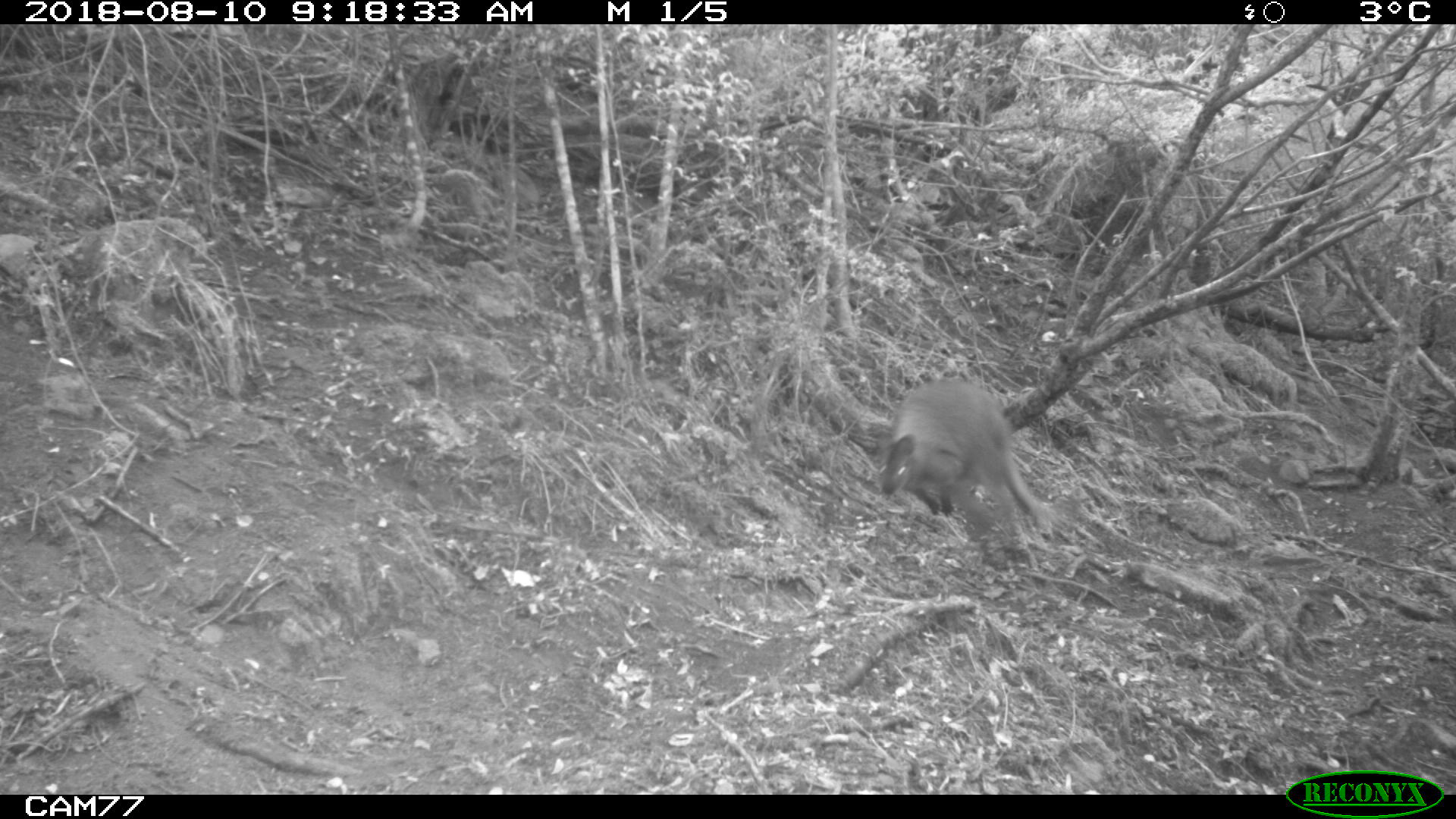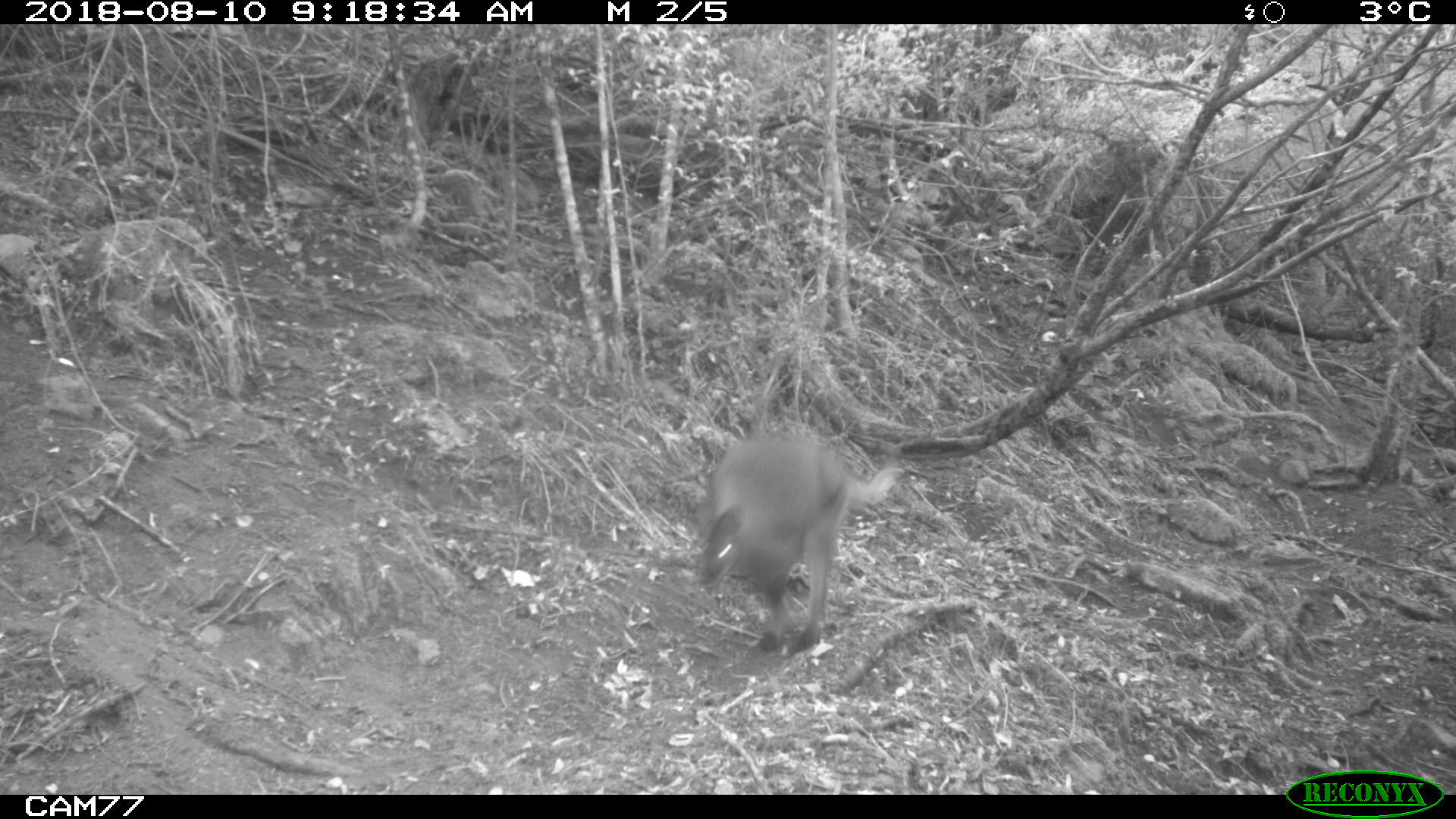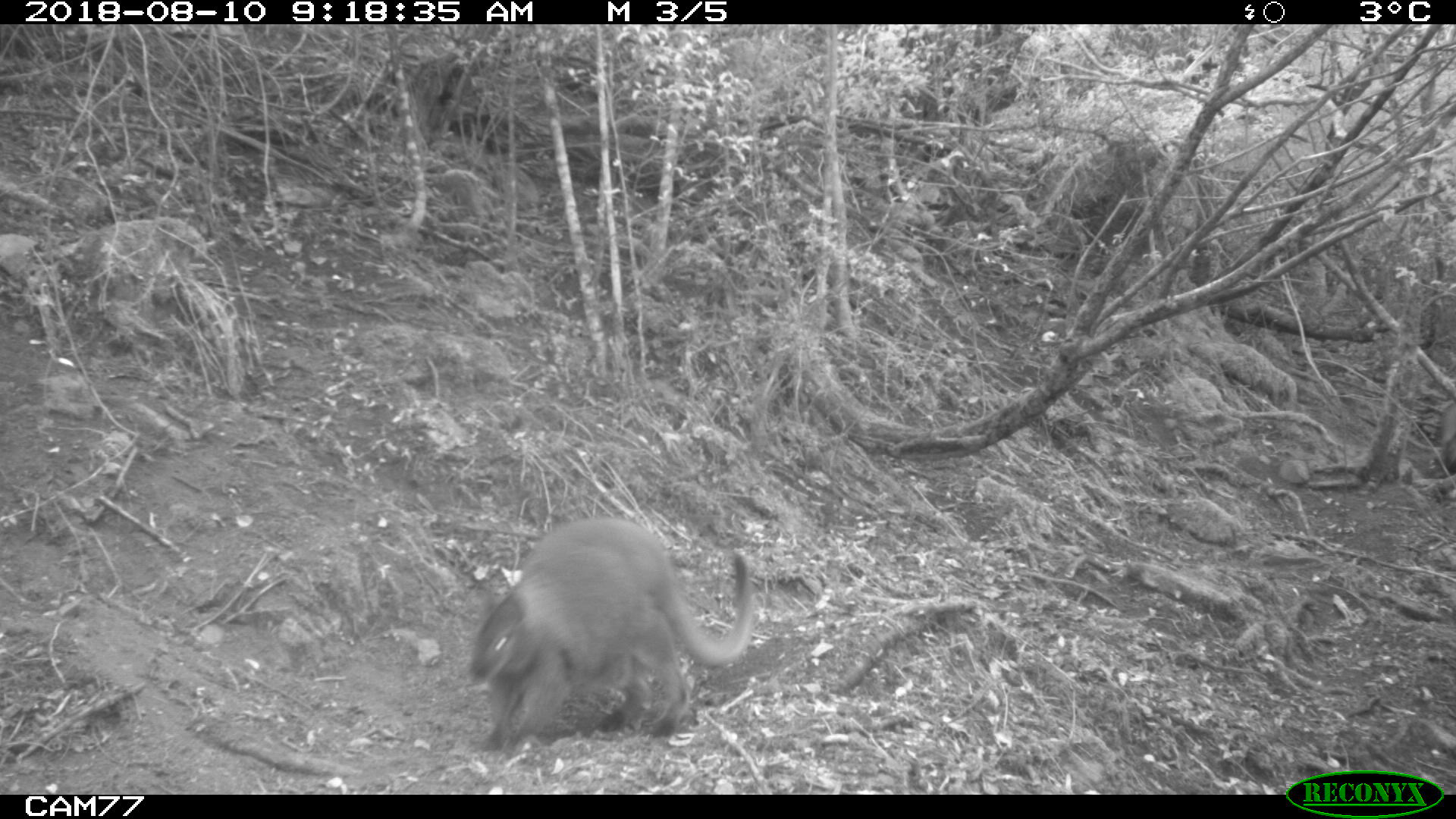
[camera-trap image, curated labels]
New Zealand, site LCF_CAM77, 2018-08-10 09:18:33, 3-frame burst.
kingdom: Animalia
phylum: Chordata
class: Mammalia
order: Diprotodontia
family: Macropodidae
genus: Notamacropus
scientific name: Notamacropus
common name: wallaby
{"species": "wallaby (Notamacropus)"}